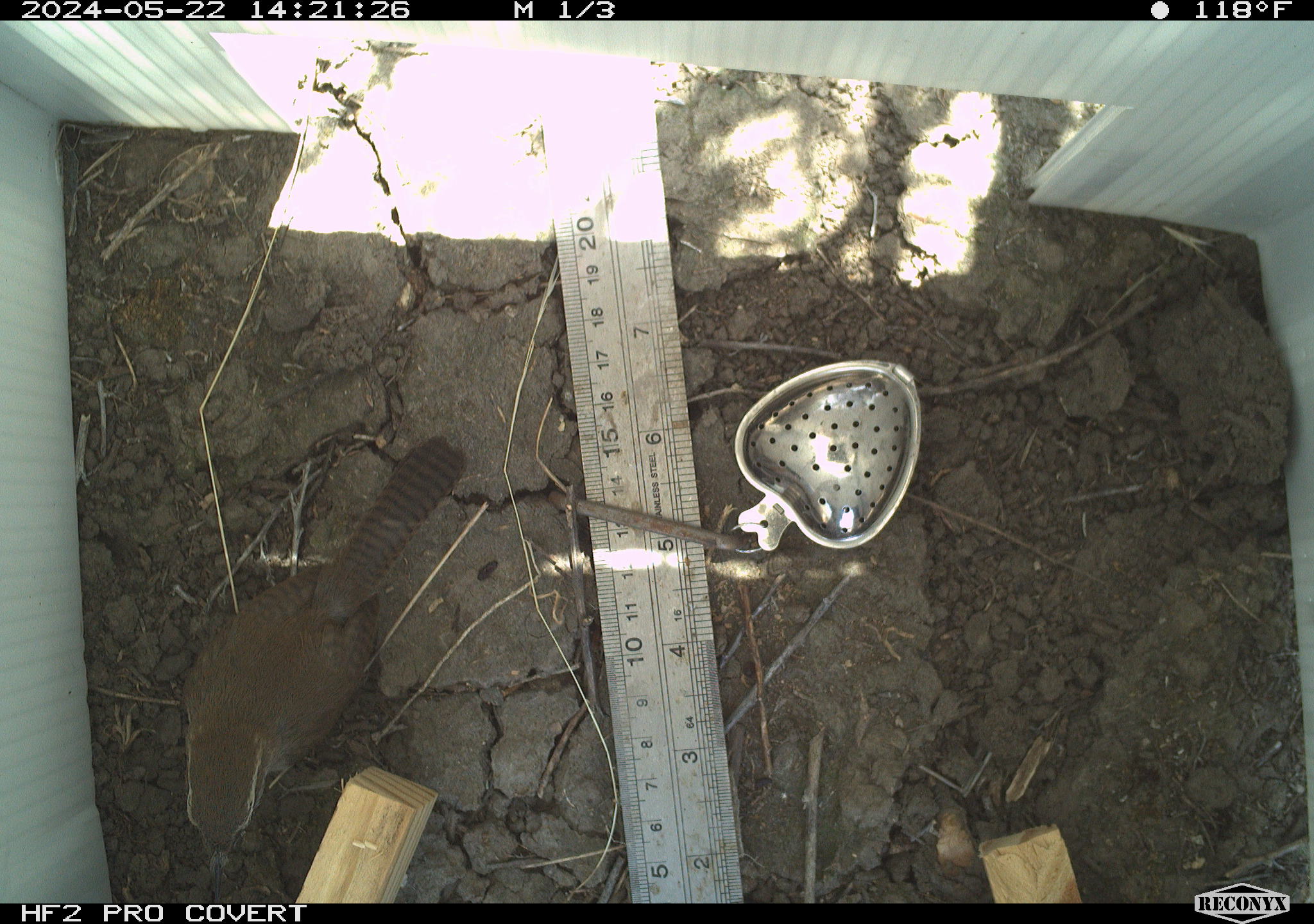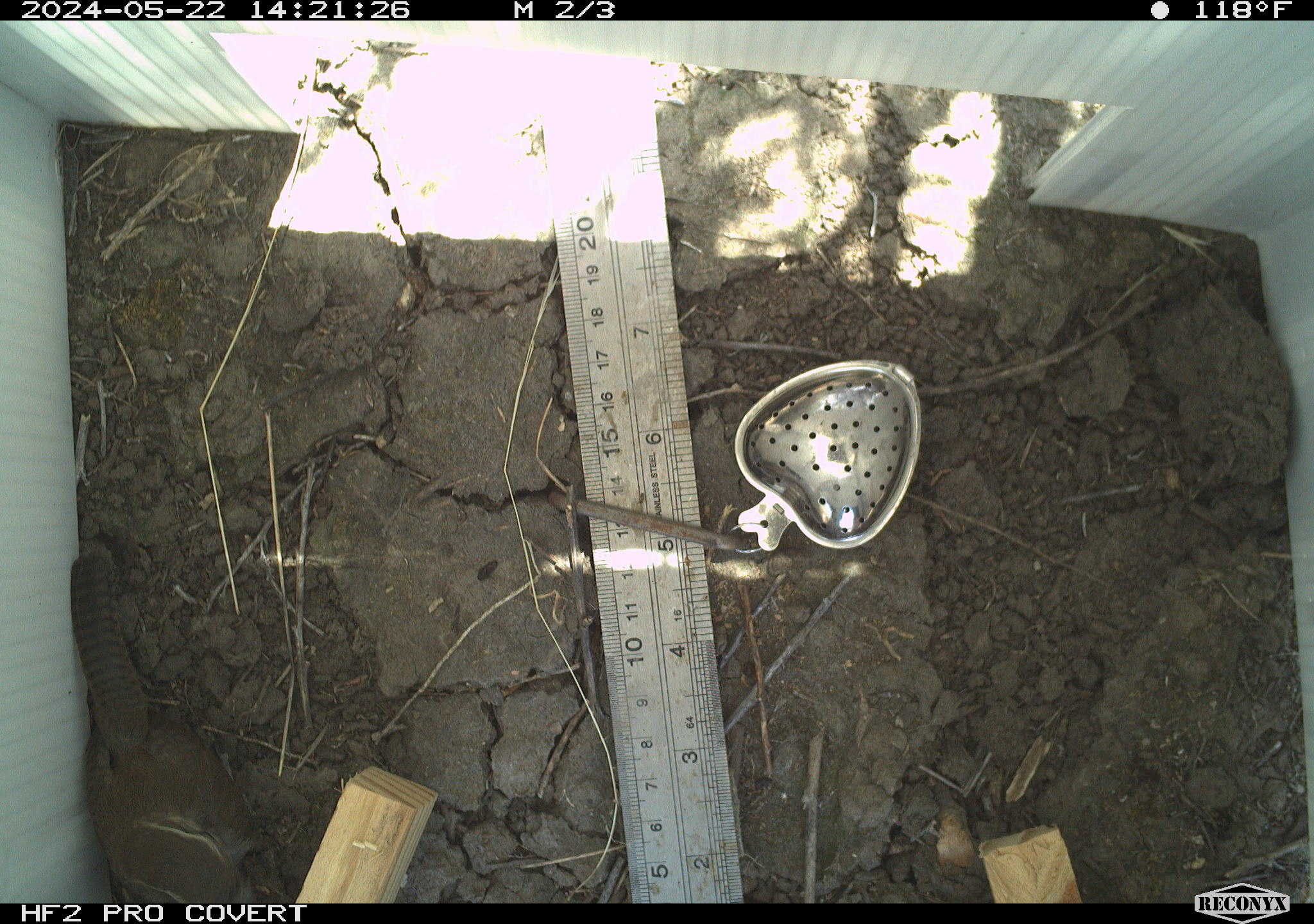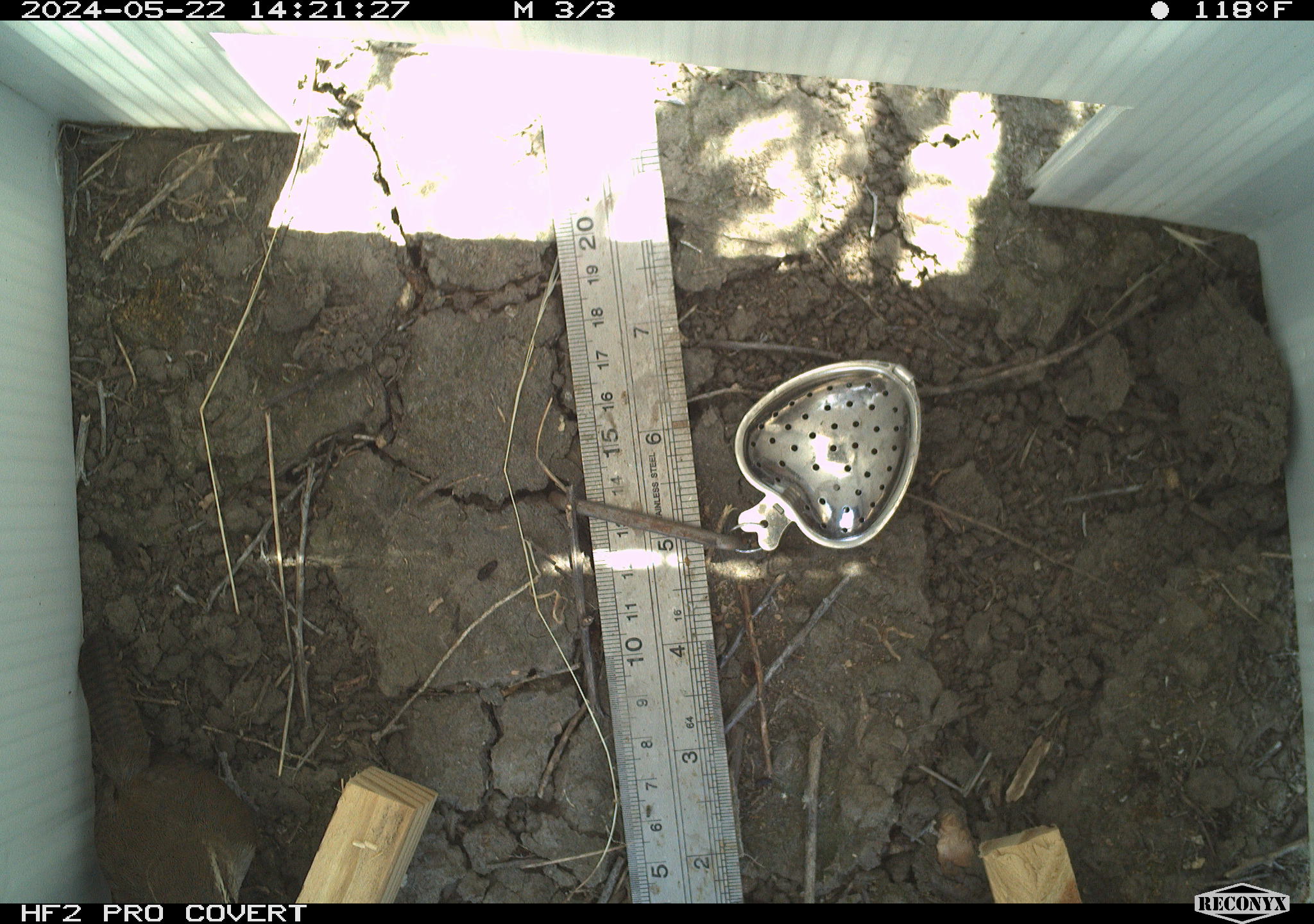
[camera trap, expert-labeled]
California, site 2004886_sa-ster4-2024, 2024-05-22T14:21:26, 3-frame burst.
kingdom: Animalia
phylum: Chordata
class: Aves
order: Passeriformes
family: Troglodytidae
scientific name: Troglodytidae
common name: wren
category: troglodytidae family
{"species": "troglodytidae family (wren) (Troglodytidae)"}